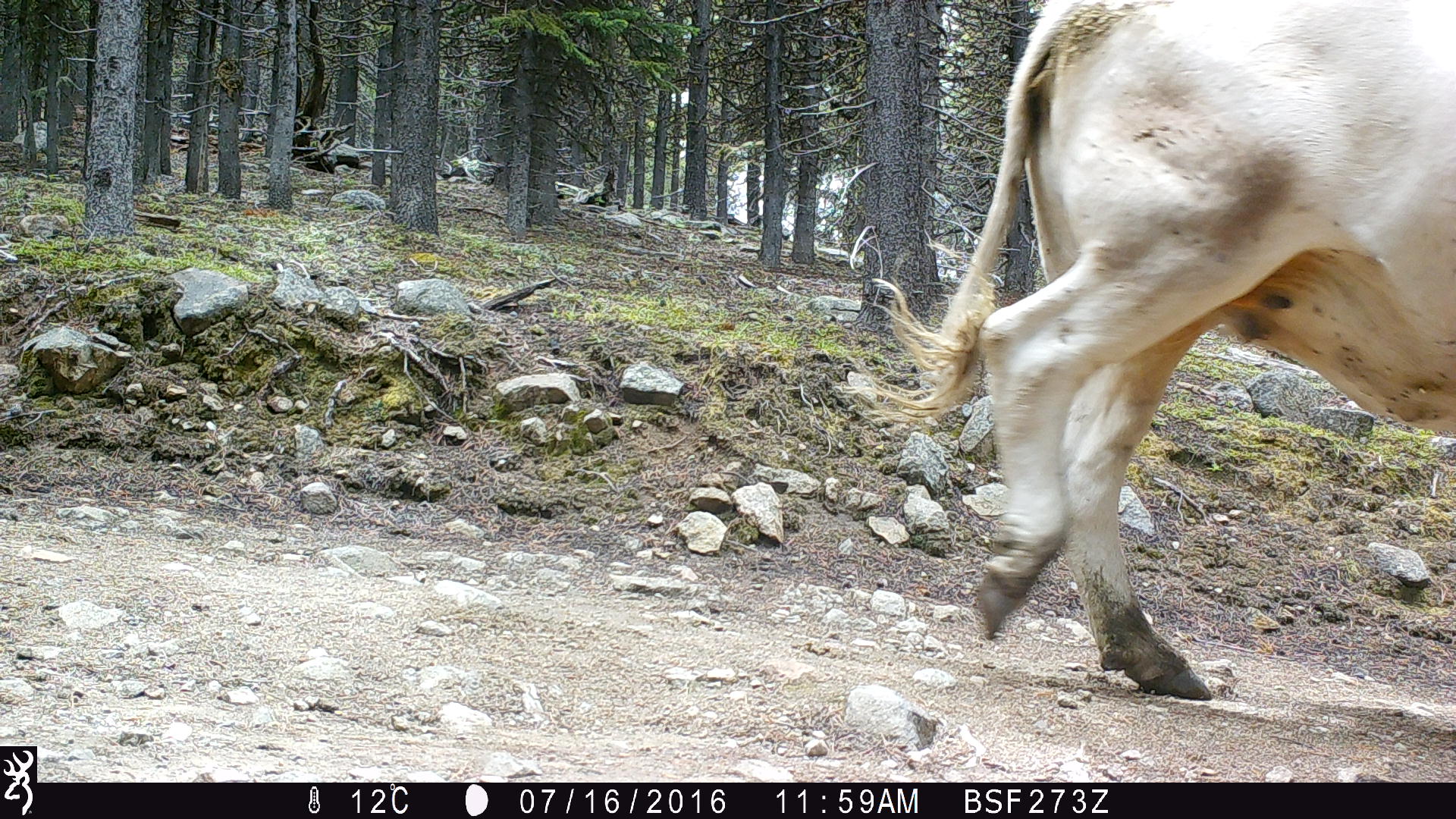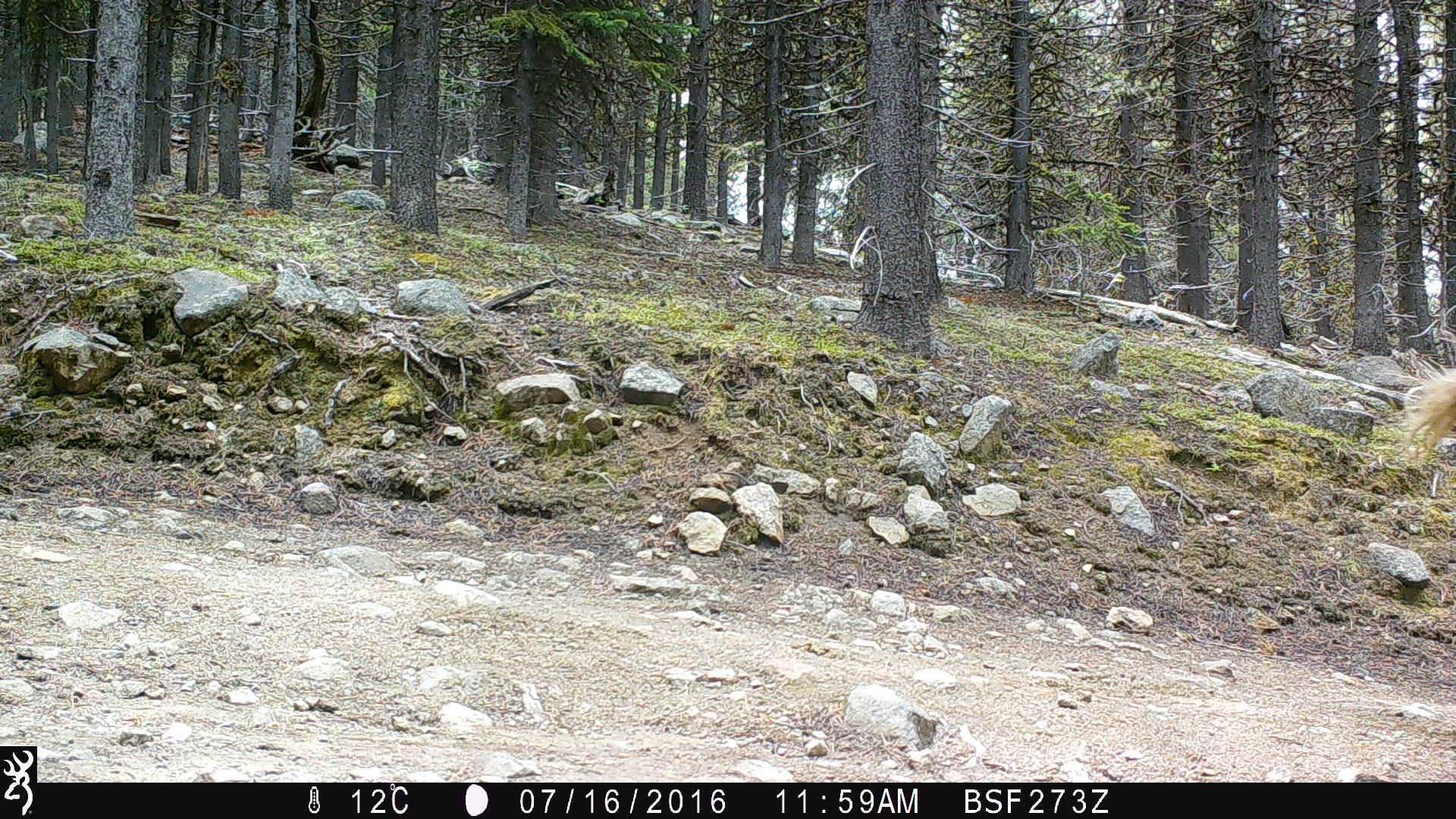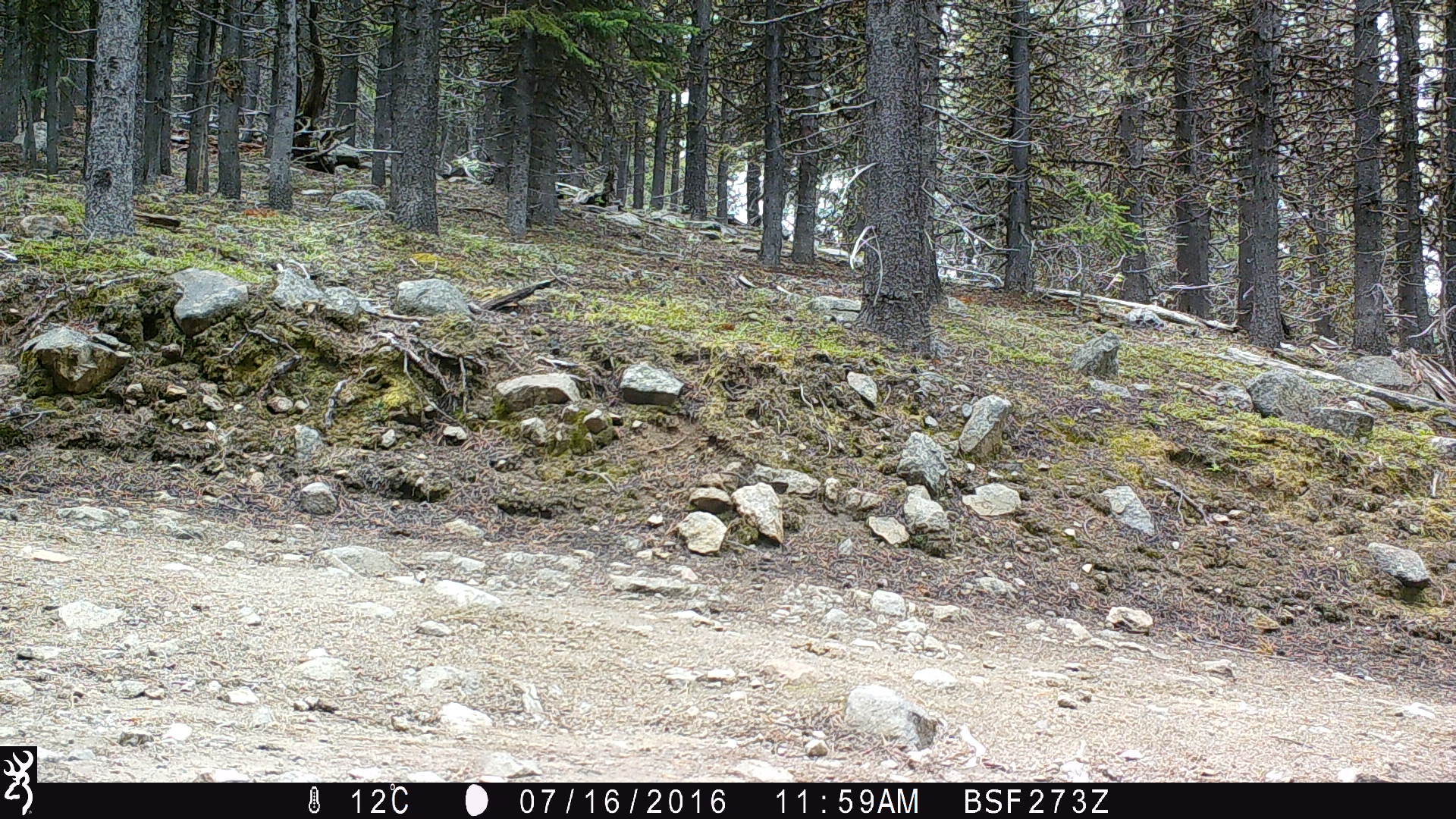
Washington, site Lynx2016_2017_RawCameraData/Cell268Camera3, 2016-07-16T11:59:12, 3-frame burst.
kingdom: Animalia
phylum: Chordata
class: Mammalia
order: Artiodactyla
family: Bovidae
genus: Bos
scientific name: Bos taurus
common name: domestic cattle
Domestic cattle (Bos taurus). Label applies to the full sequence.